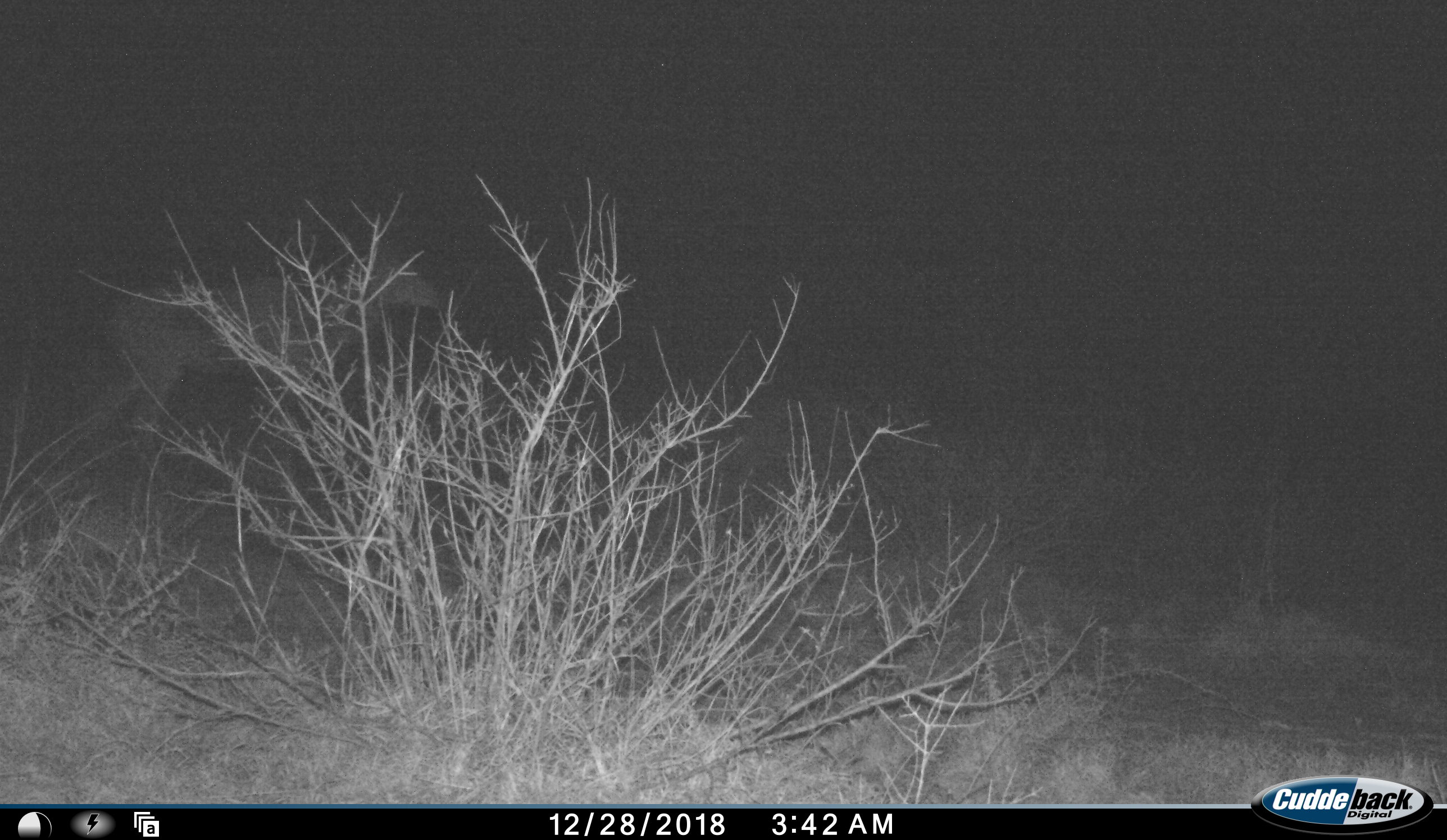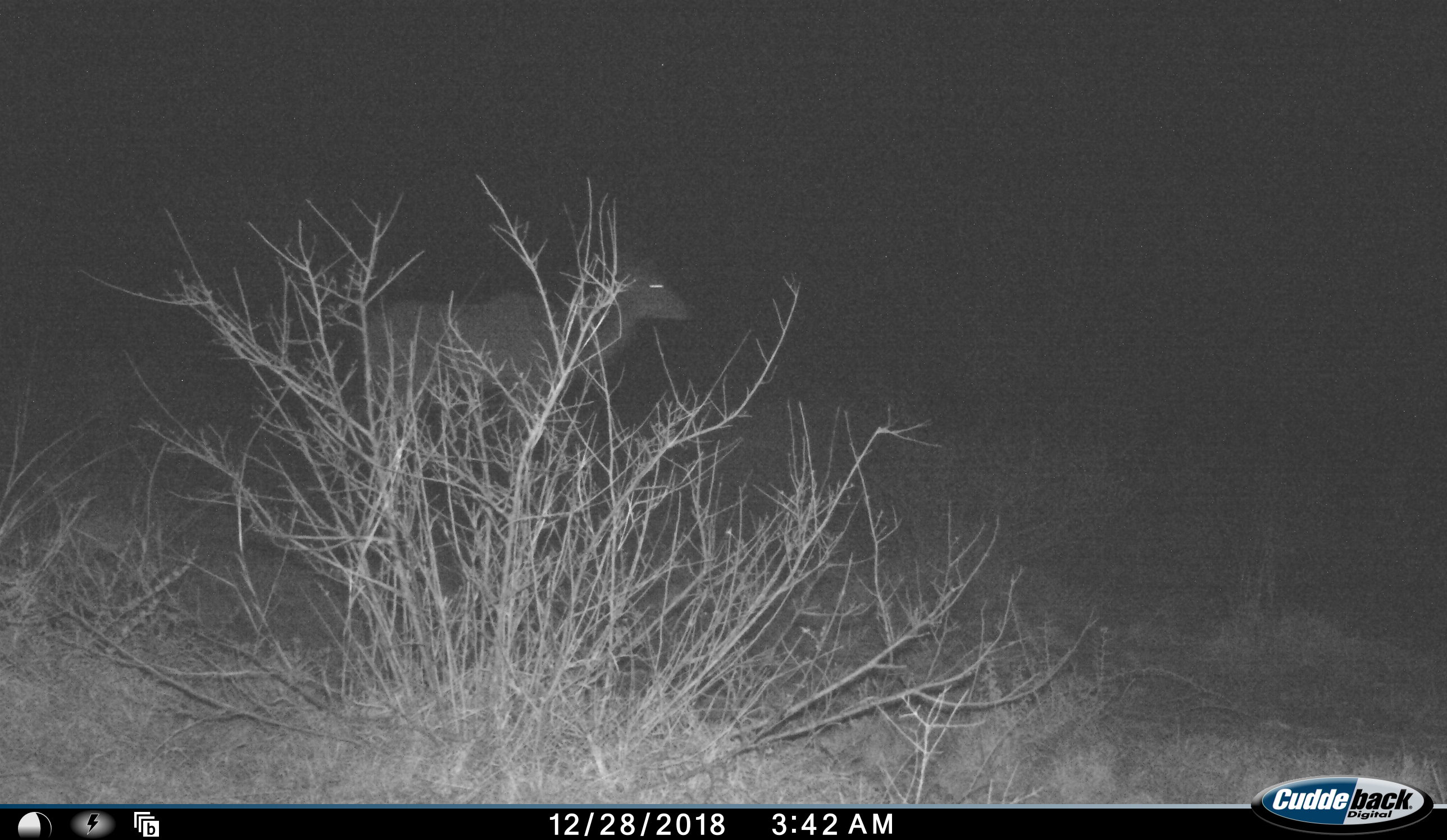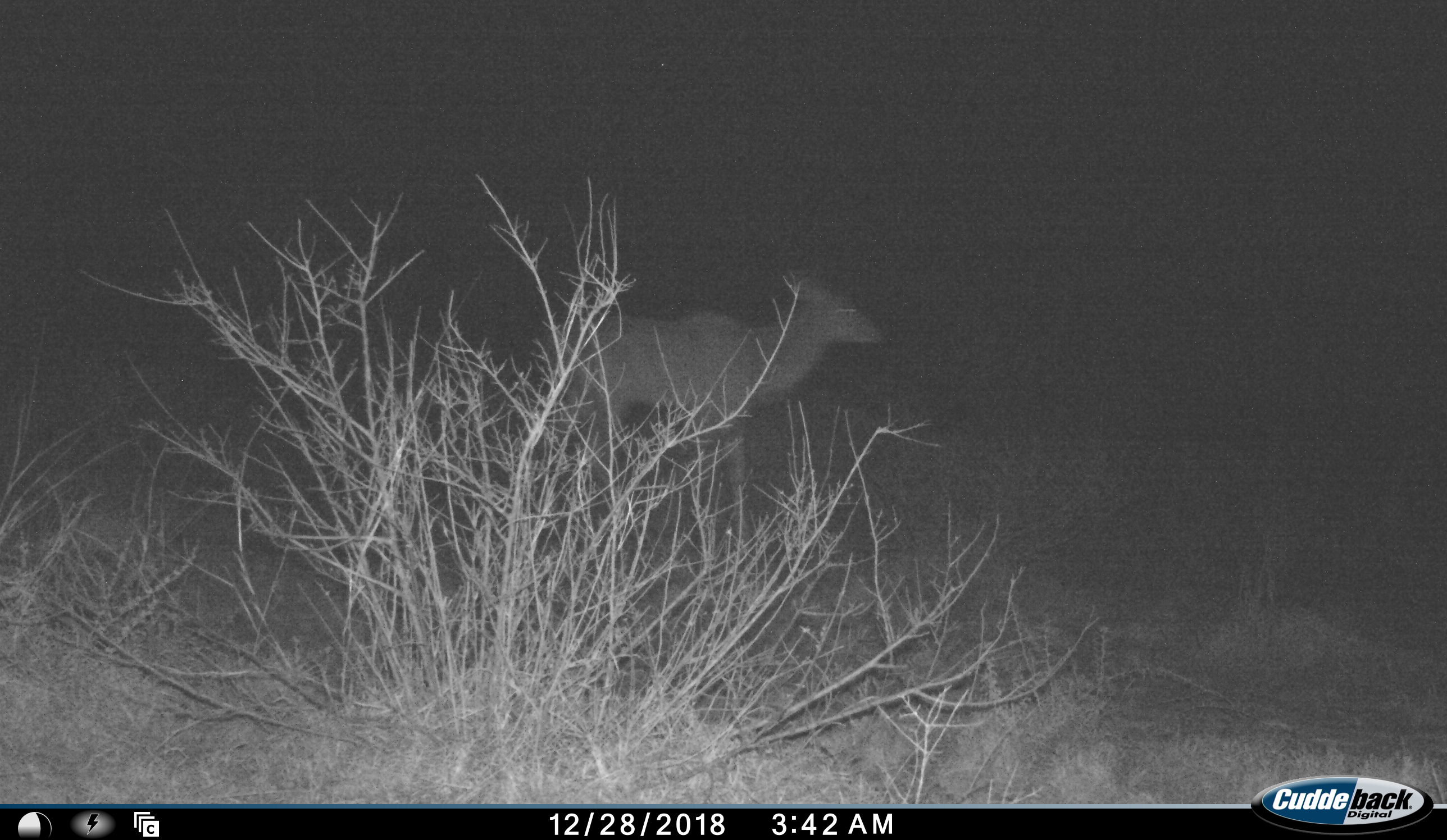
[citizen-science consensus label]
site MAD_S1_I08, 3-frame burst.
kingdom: Animalia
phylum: Chordata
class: Mammalia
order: Artiodactyla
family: Bovidae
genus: Tragelaphus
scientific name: Tragelaphus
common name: kudu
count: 1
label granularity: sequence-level